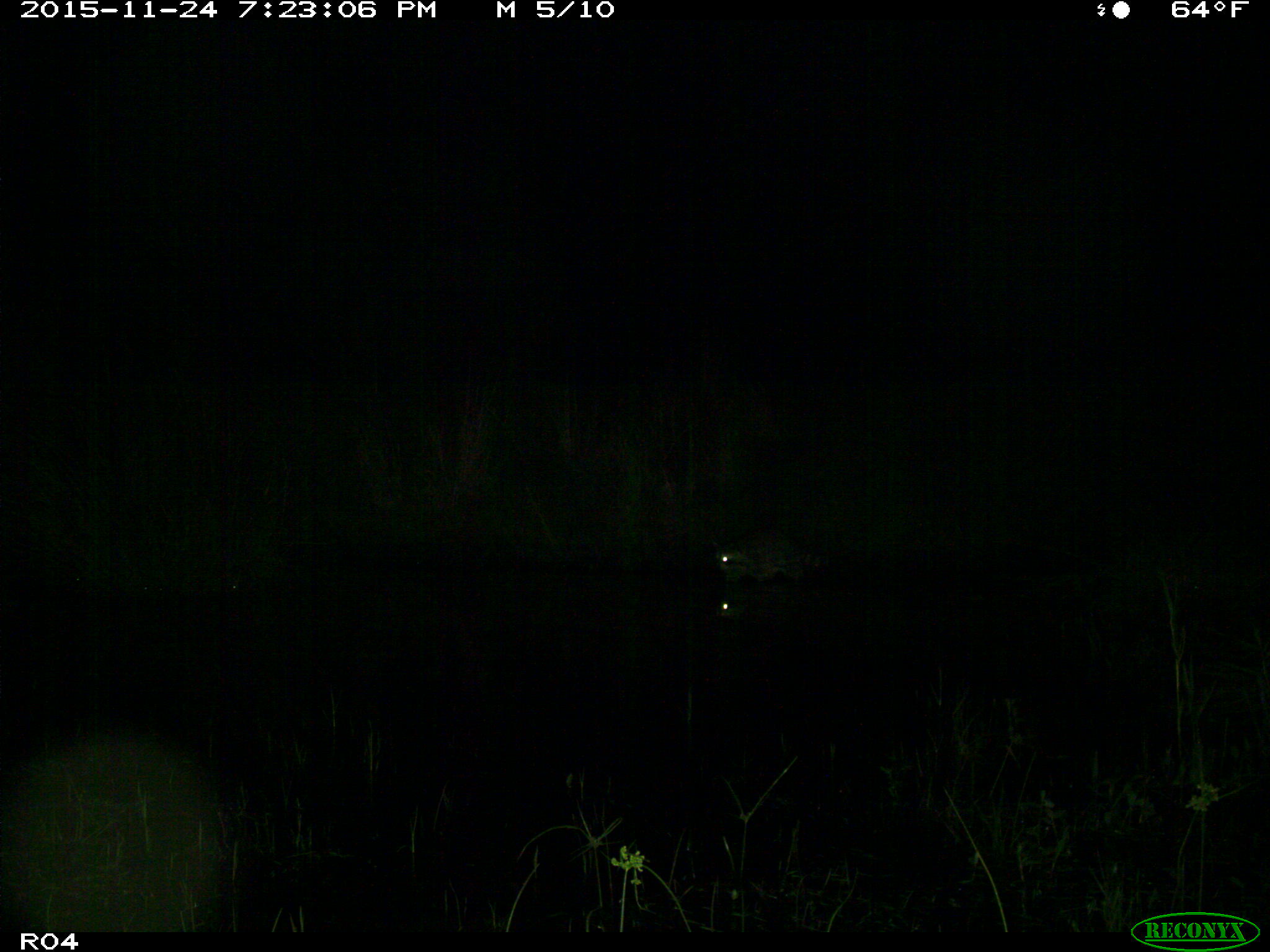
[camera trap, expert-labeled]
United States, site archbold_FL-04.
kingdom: Animalia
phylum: Chordata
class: Mammalia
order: Carnivora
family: Procyonidae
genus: Procyon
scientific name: Procyon lotor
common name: common raccoon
Procyon lotor (common raccoon).